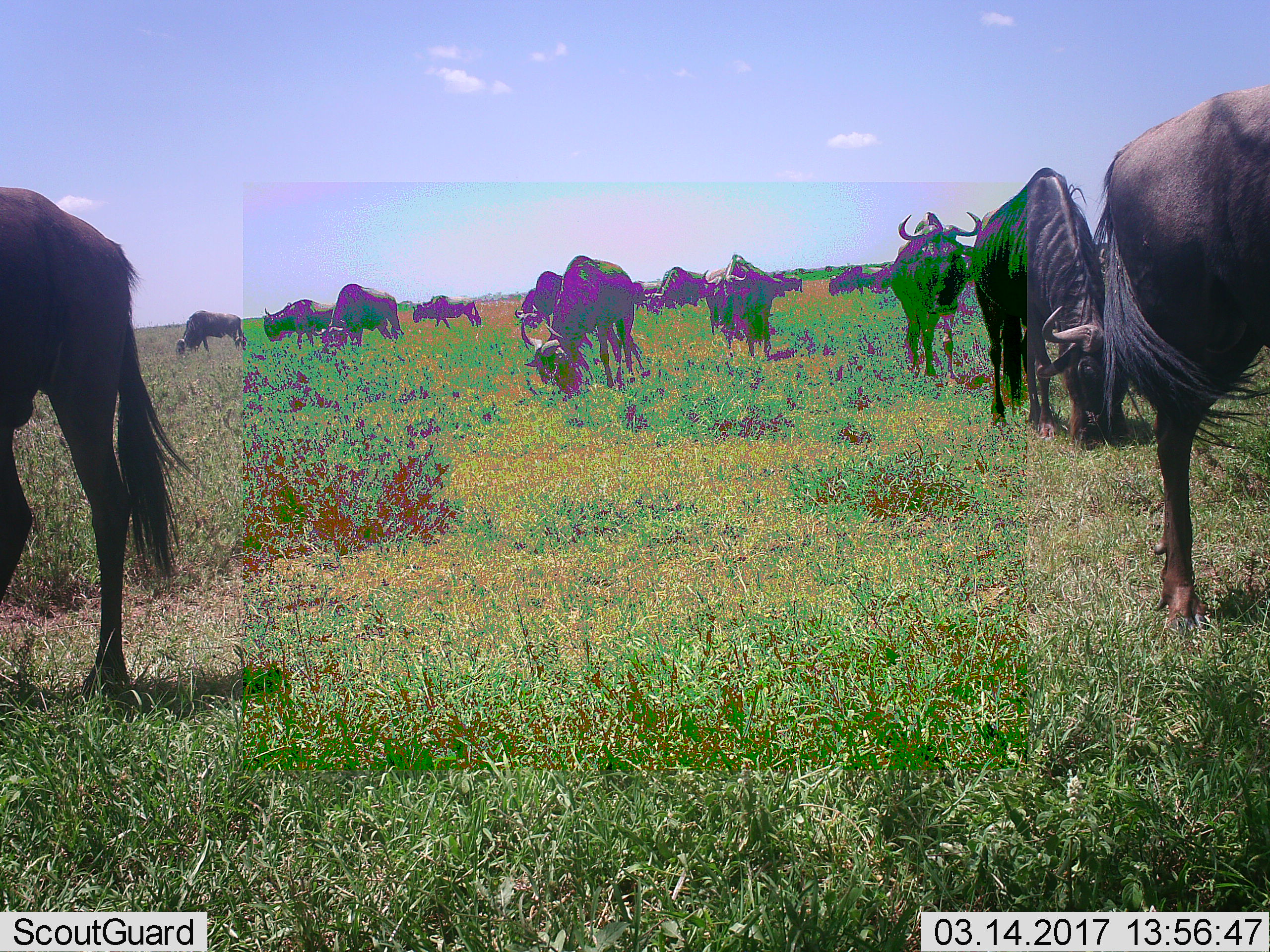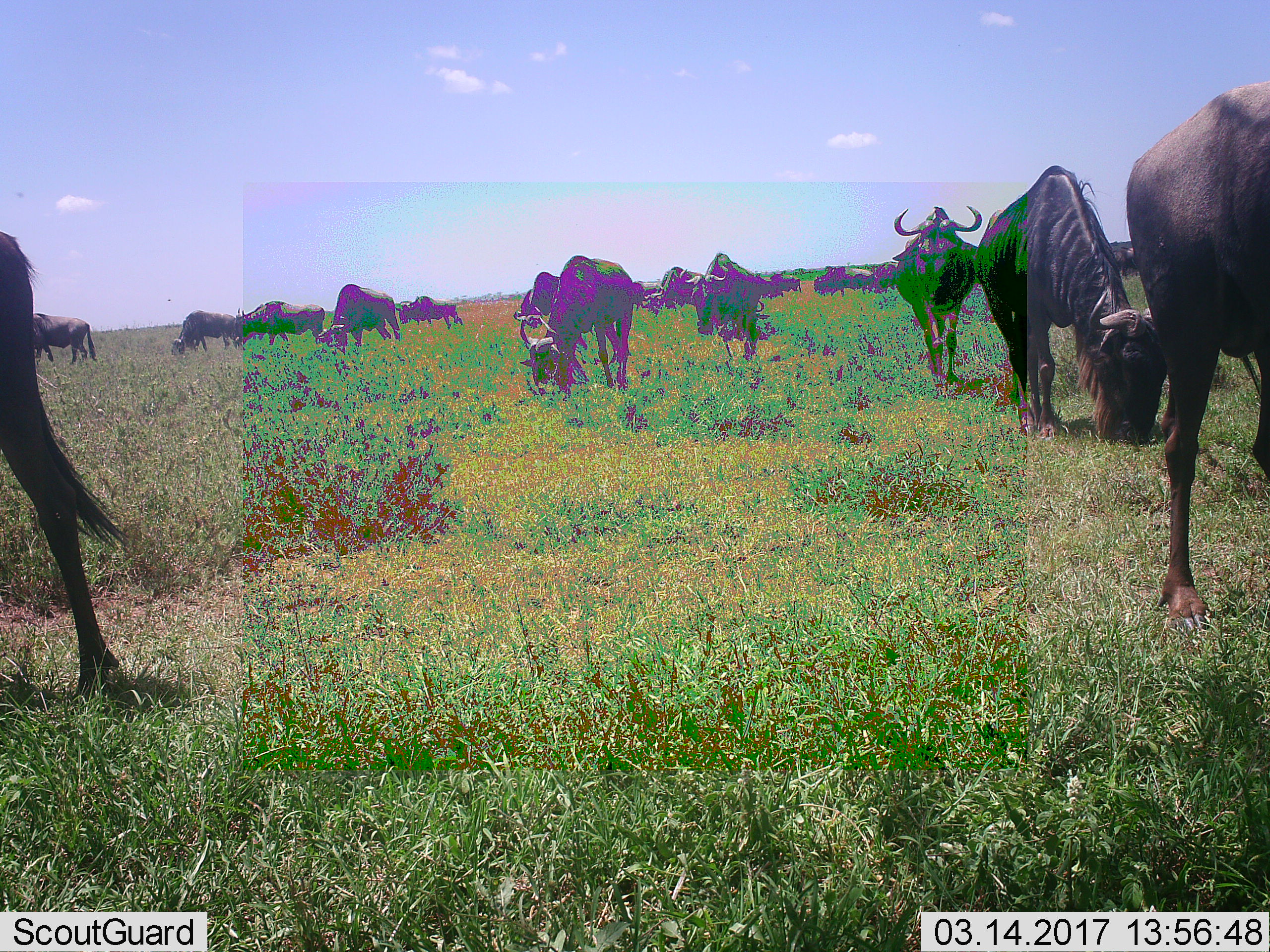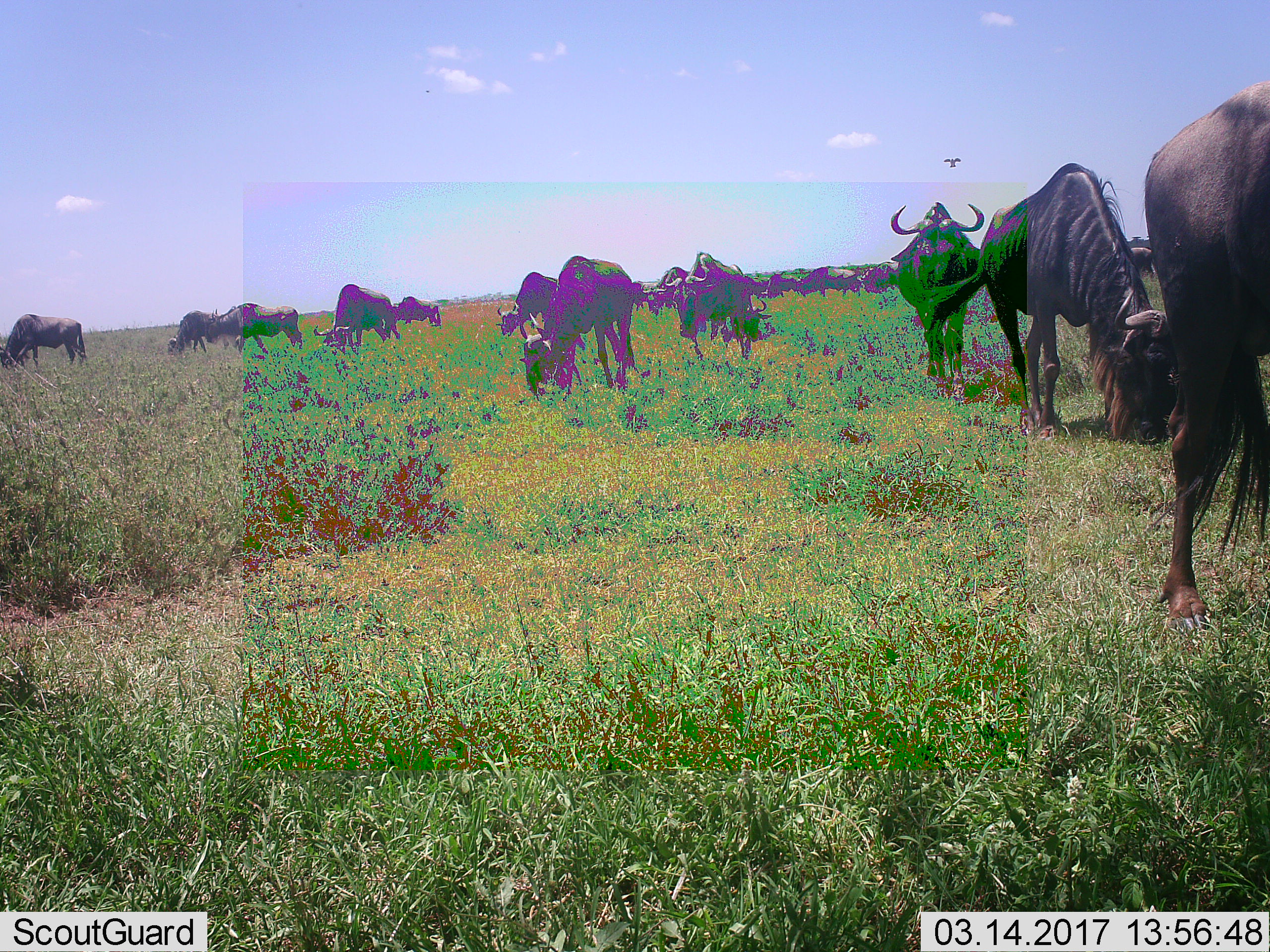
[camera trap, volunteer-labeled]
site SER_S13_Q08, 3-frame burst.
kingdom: Animalia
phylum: Chordata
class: Mammalia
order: Artiodactyla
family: Bovidae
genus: Connochaetes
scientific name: Connochaetes taurinus taurinus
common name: blue wildebeest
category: wildebeestblue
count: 11-50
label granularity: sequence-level